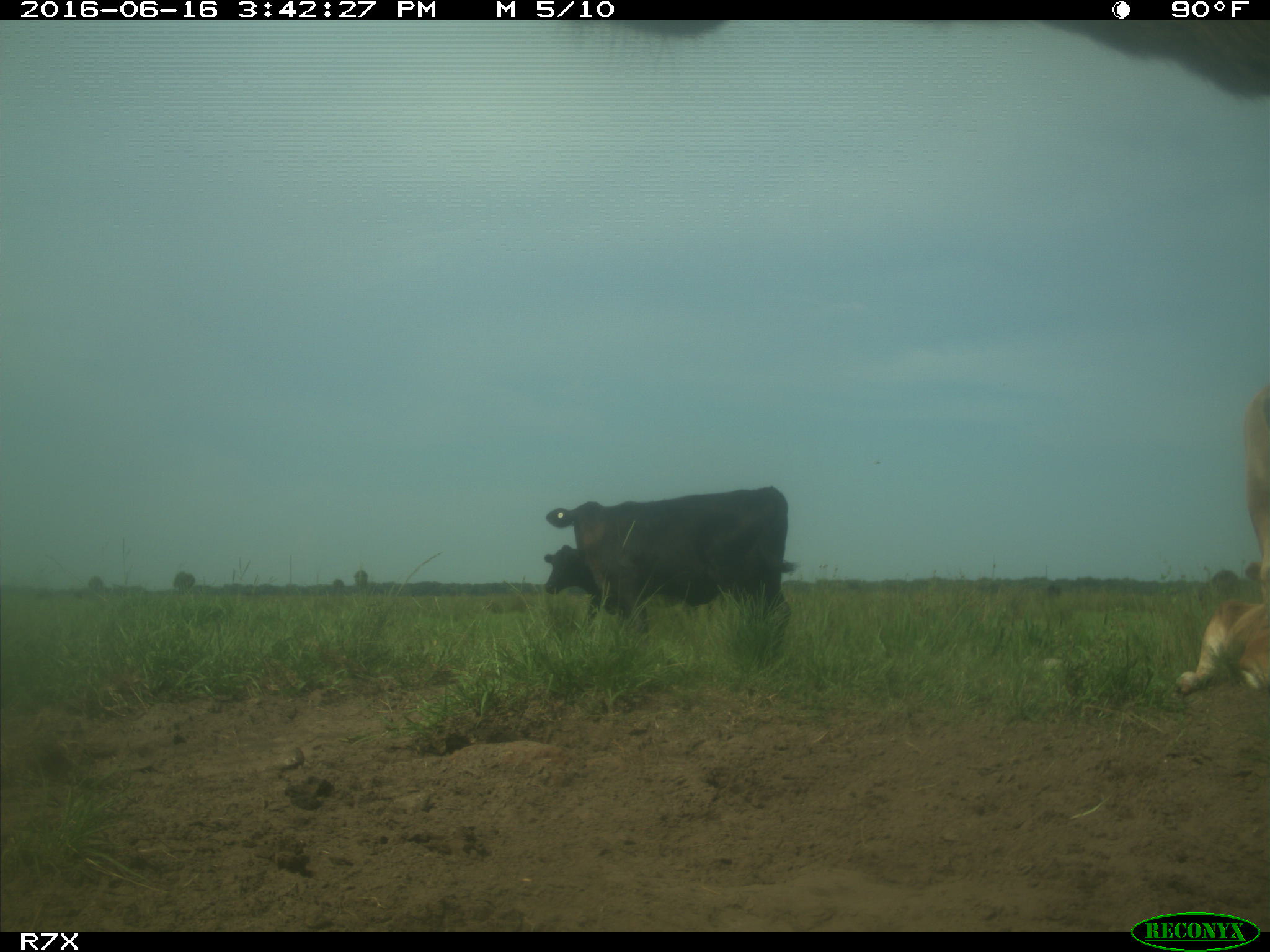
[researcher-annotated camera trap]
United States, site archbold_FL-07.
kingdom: Animalia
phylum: Chordata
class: Mammalia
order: Artiodactyla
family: Bovidae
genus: Bos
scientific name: Bos taurus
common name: domestic cow